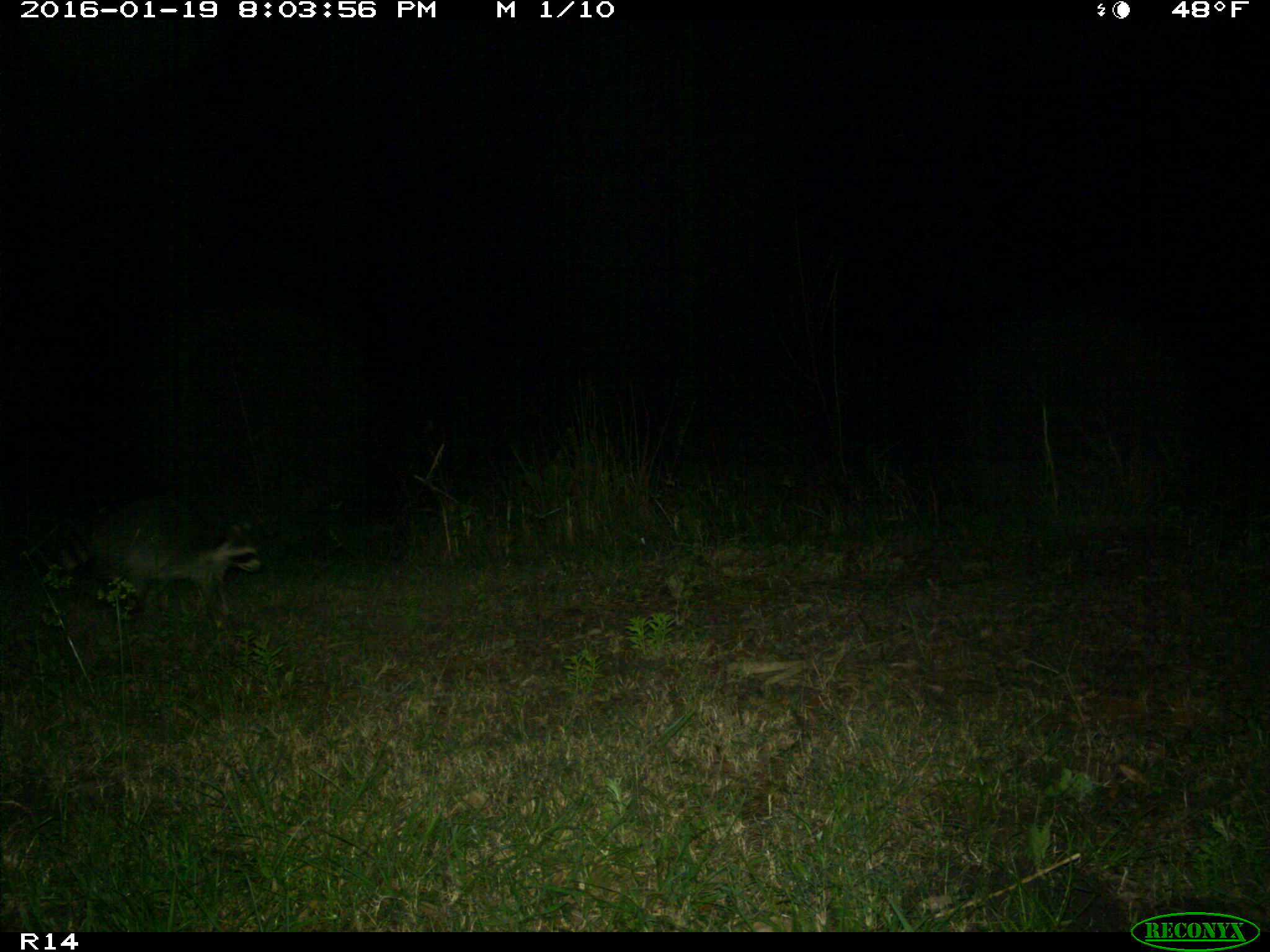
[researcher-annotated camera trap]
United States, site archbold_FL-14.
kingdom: Animalia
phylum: Chordata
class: Mammalia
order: Carnivora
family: Procyonidae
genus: Procyon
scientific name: Procyon lotor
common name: common raccoon